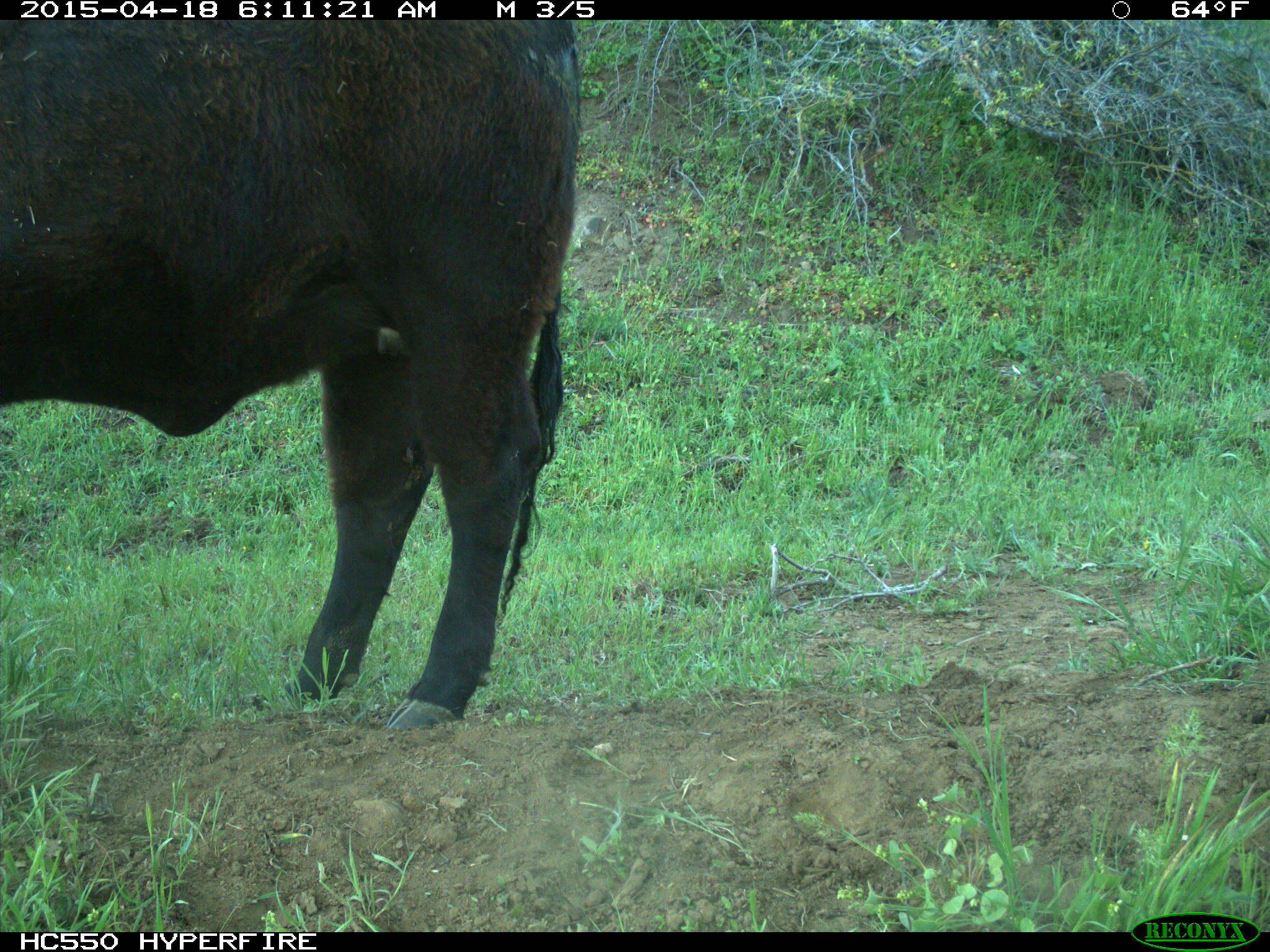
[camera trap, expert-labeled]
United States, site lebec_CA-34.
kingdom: Animalia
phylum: Chordata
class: Mammalia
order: Artiodactyla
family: Bovidae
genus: Bos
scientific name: Bos taurus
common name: domestic cow